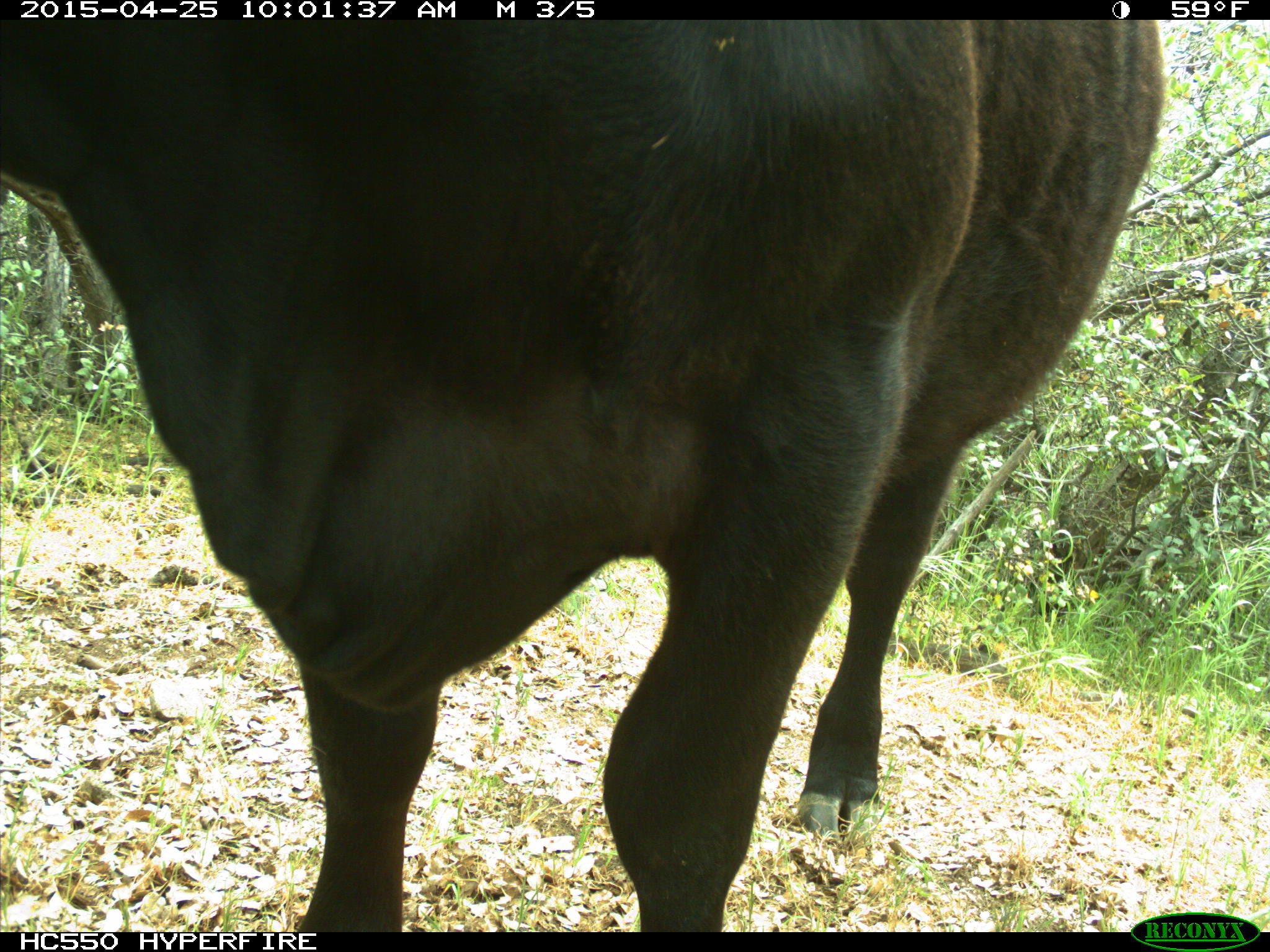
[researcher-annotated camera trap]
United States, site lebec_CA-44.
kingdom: Animalia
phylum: Chordata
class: Mammalia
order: Artiodactyla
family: Suidae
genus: Sus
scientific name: Sus scrofa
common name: wild boar